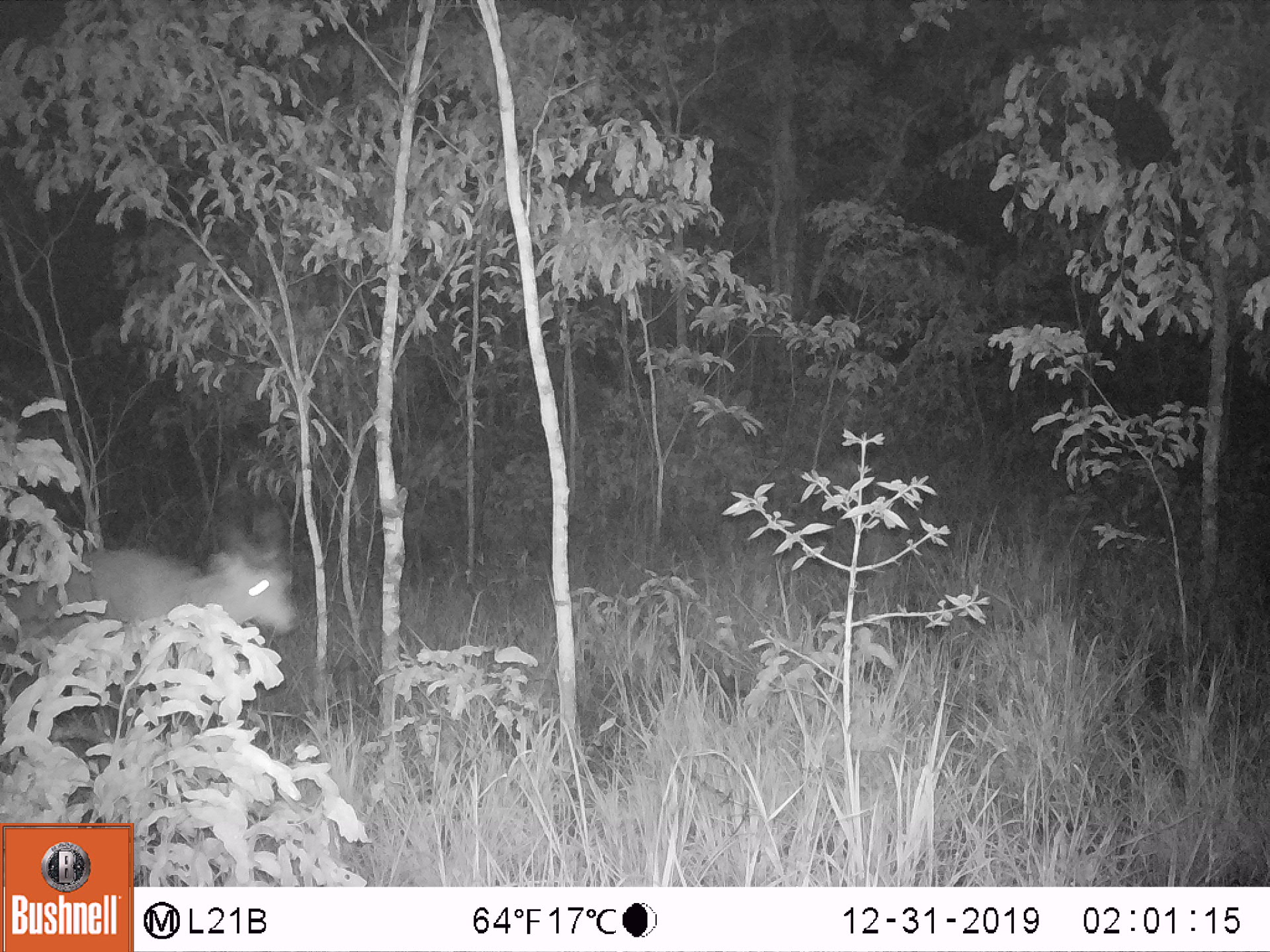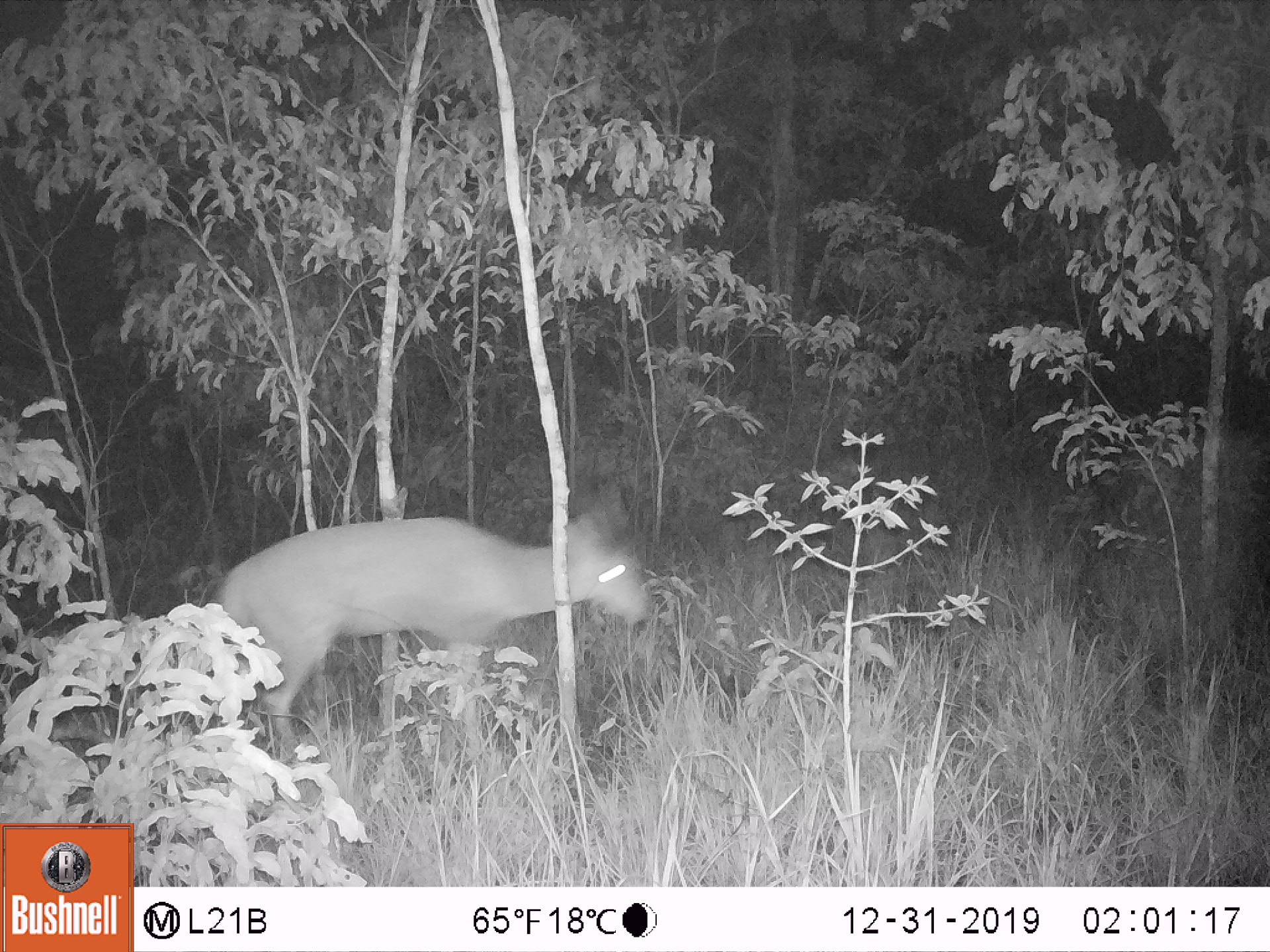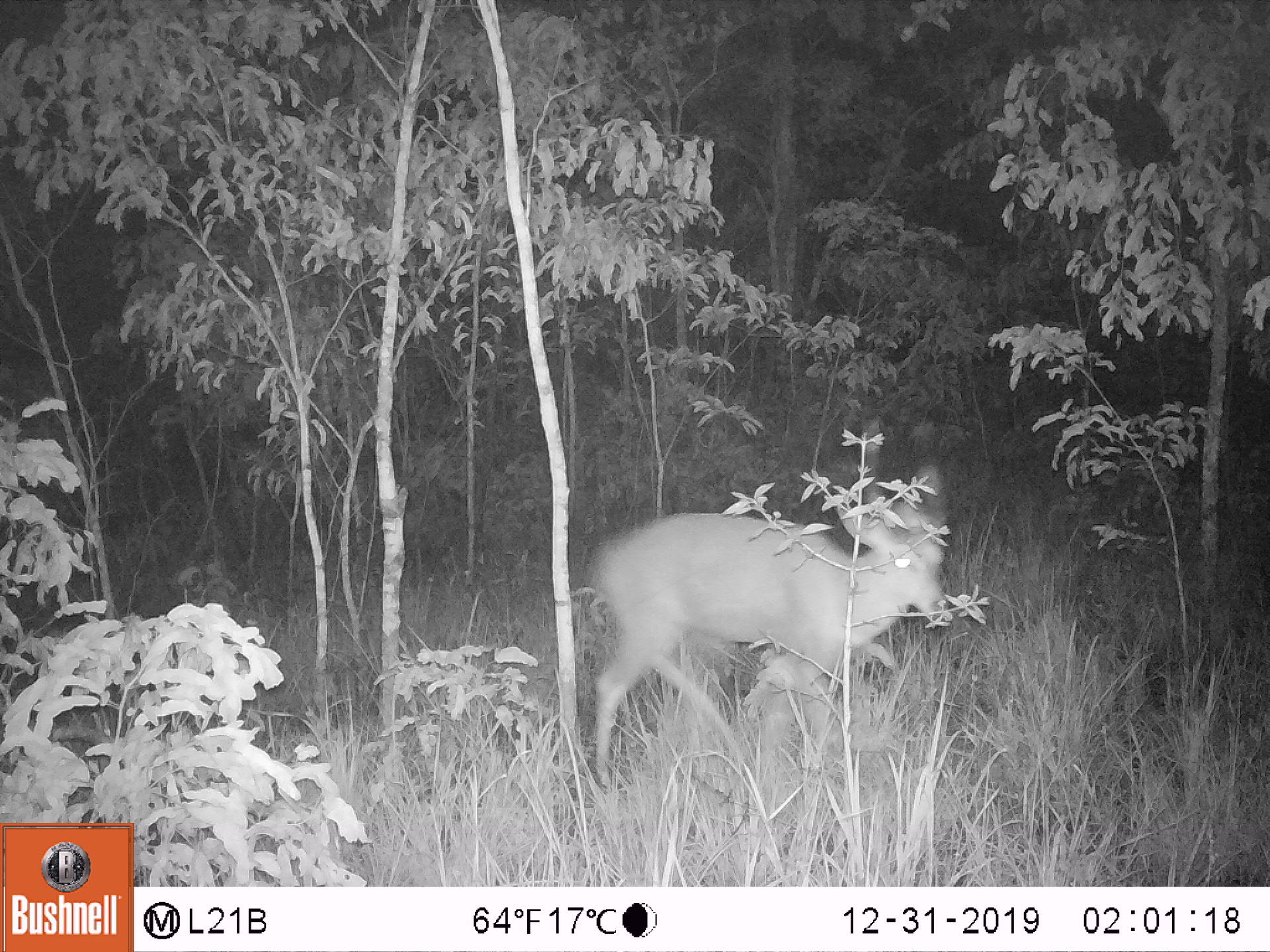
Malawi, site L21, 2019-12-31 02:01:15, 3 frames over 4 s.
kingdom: Animalia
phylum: Chordata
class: Mammalia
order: Artiodactyla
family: Bovidae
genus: Tragelaphus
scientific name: Tragelaphus sylvaticus sylvaticus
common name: cape bushbuck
Cape bushbuck (Tragelaphus sylvaticus sylvaticus), count 1.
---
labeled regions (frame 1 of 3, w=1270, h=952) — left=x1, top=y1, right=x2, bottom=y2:
cape bushbuck: left=3, top=508, right=302, bottom=678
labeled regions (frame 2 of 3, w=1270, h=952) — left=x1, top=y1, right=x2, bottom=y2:
cape bushbuck: left=216, top=483, right=656, bottom=771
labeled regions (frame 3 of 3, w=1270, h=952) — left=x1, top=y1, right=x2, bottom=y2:
cape bushbuck: left=593, top=429, right=953, bottom=789